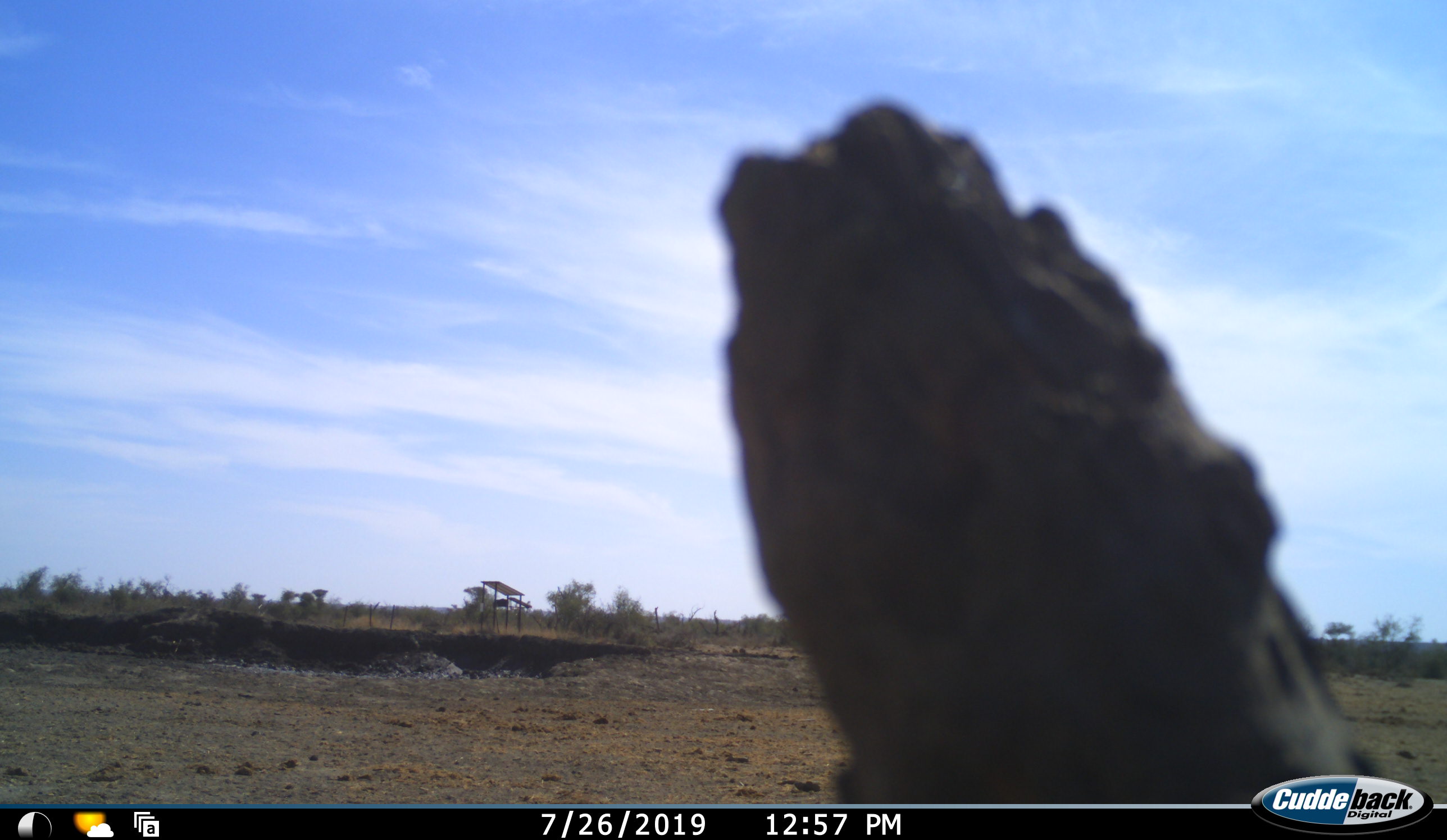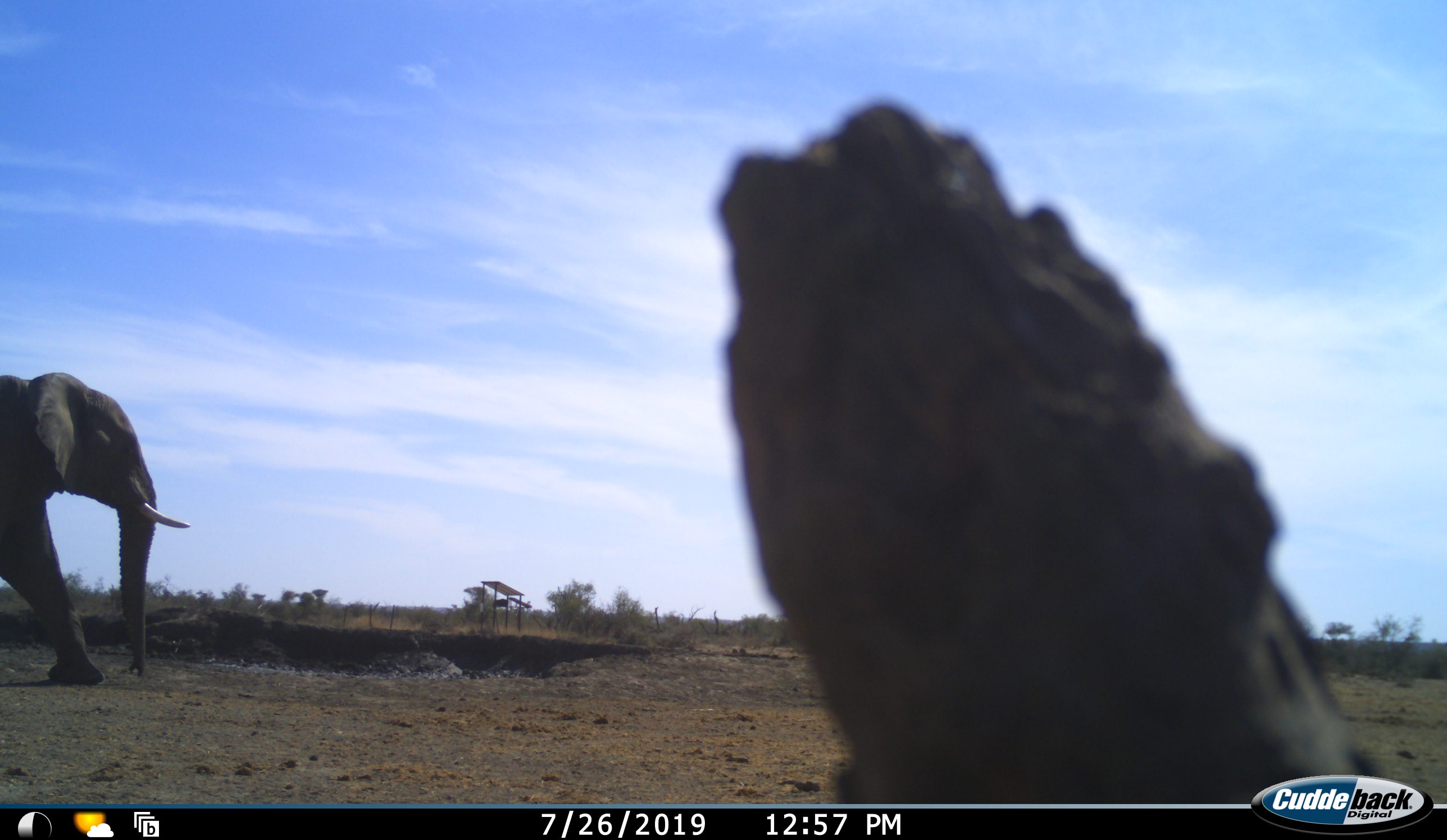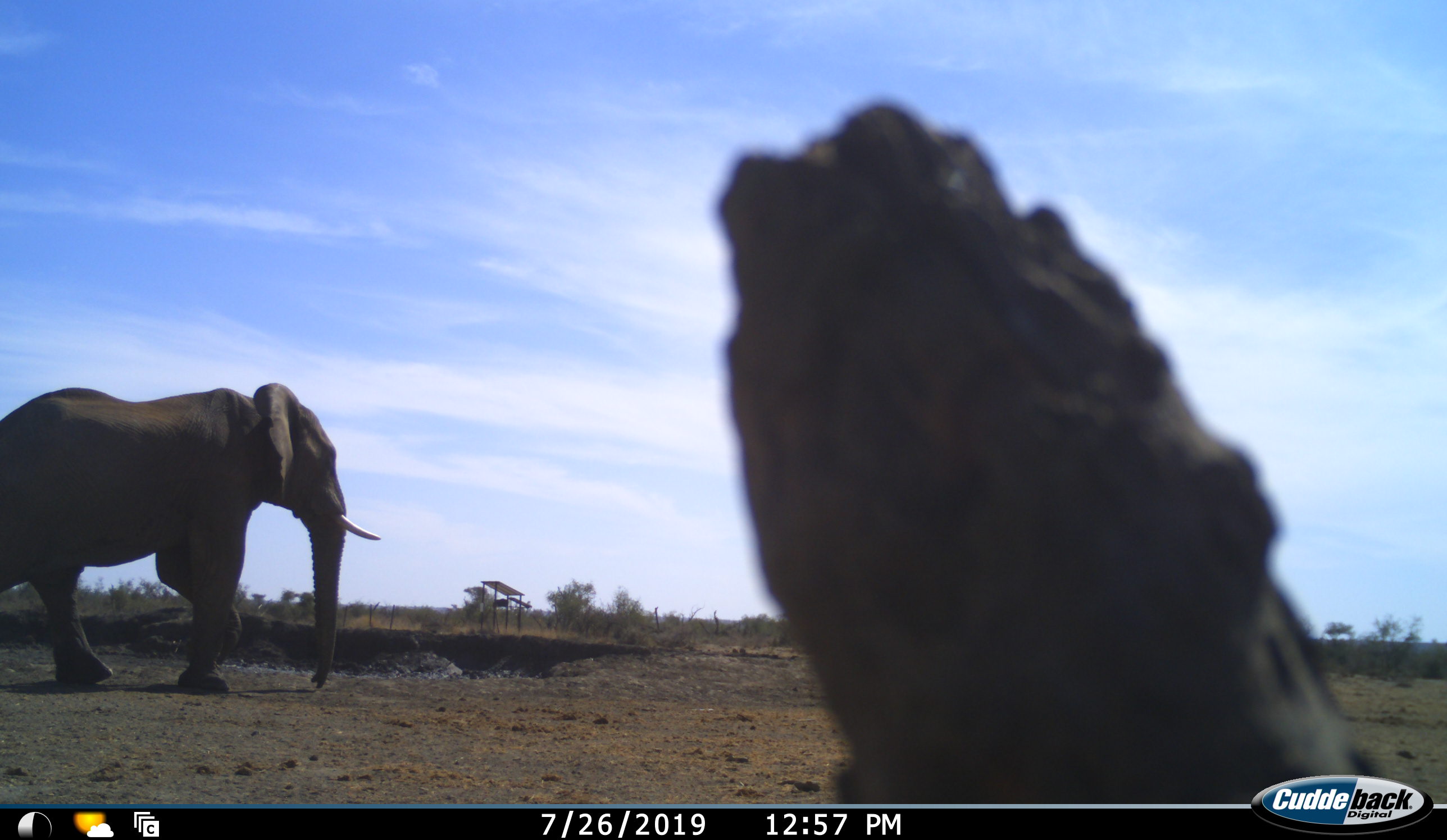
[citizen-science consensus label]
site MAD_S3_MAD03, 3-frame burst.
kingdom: Animalia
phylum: Chordata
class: Mammalia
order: Proboscidea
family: Elephantidae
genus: Loxodonta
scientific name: Loxodonta africana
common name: african bush elephant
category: elephant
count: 1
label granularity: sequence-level